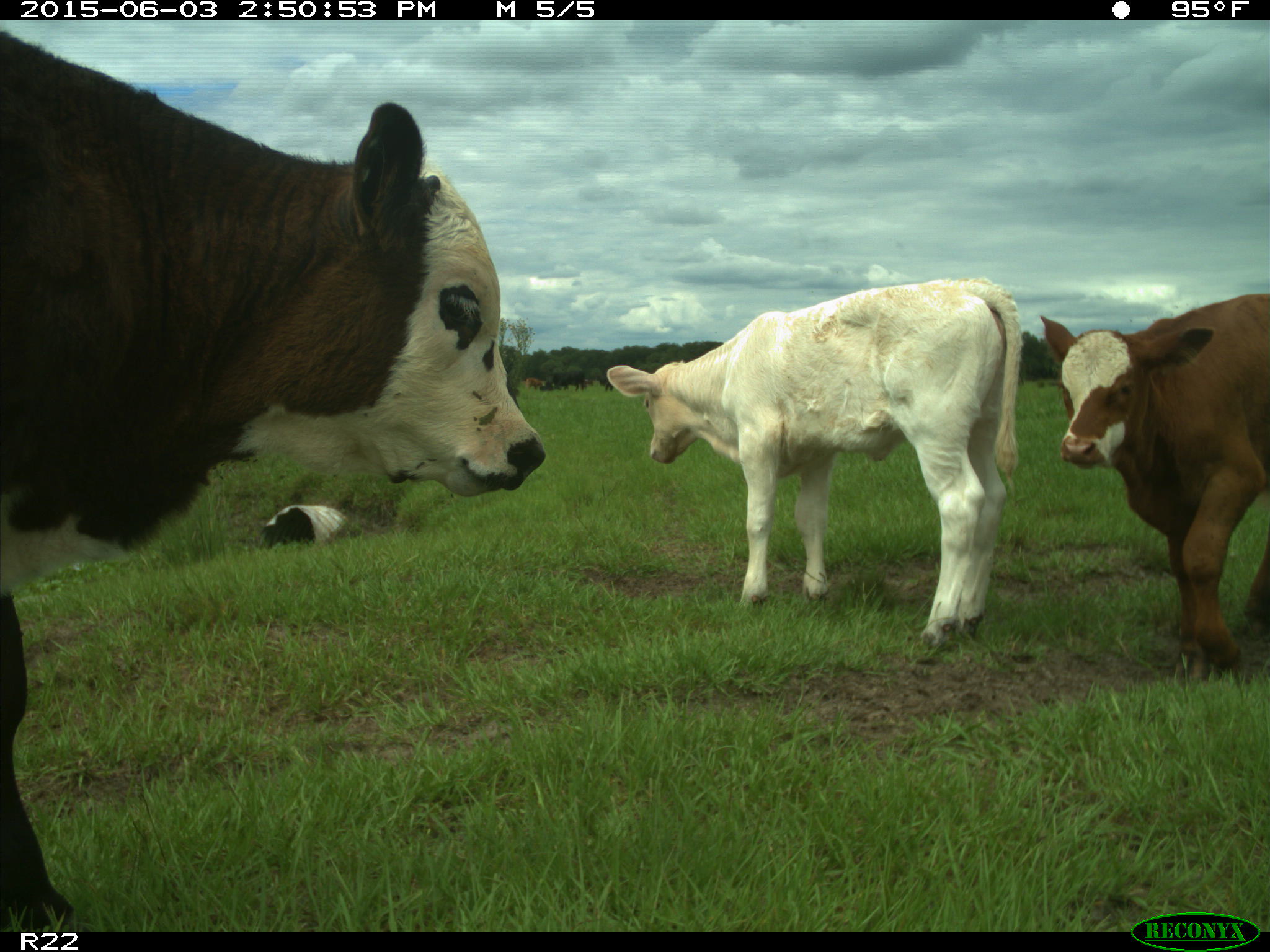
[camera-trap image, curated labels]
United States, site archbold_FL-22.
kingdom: Animalia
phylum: Chordata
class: Mammalia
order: Artiodactyla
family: Bovidae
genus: Bos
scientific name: Bos taurus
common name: domestic cow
Bos taurus (domestic cow).